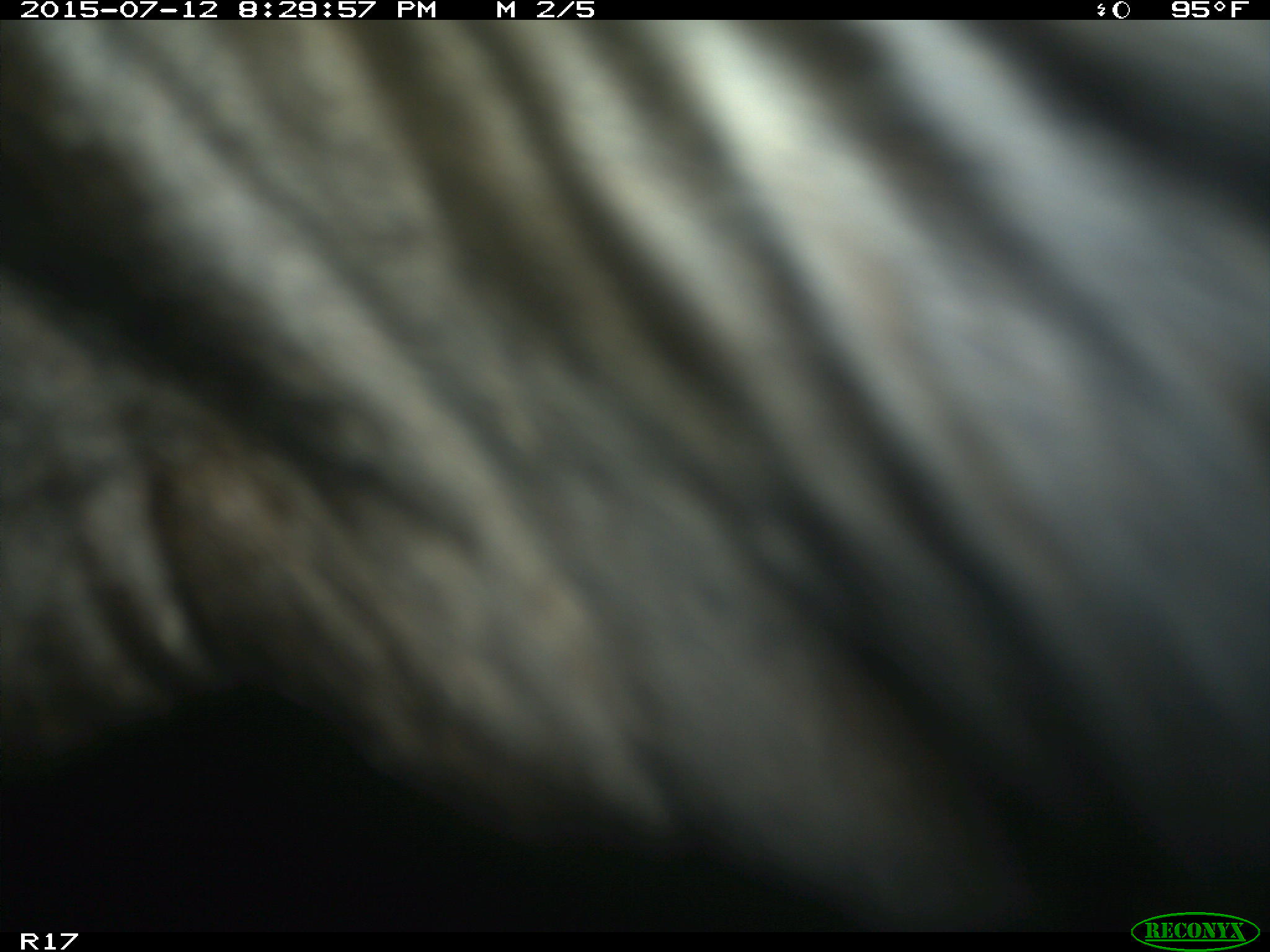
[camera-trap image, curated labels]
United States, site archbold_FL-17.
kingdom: Animalia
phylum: Chordata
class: Mammalia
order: Artiodactyla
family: Bovidae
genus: Bos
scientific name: Bos taurus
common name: domestic cow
Bos taurus (domestic cow).